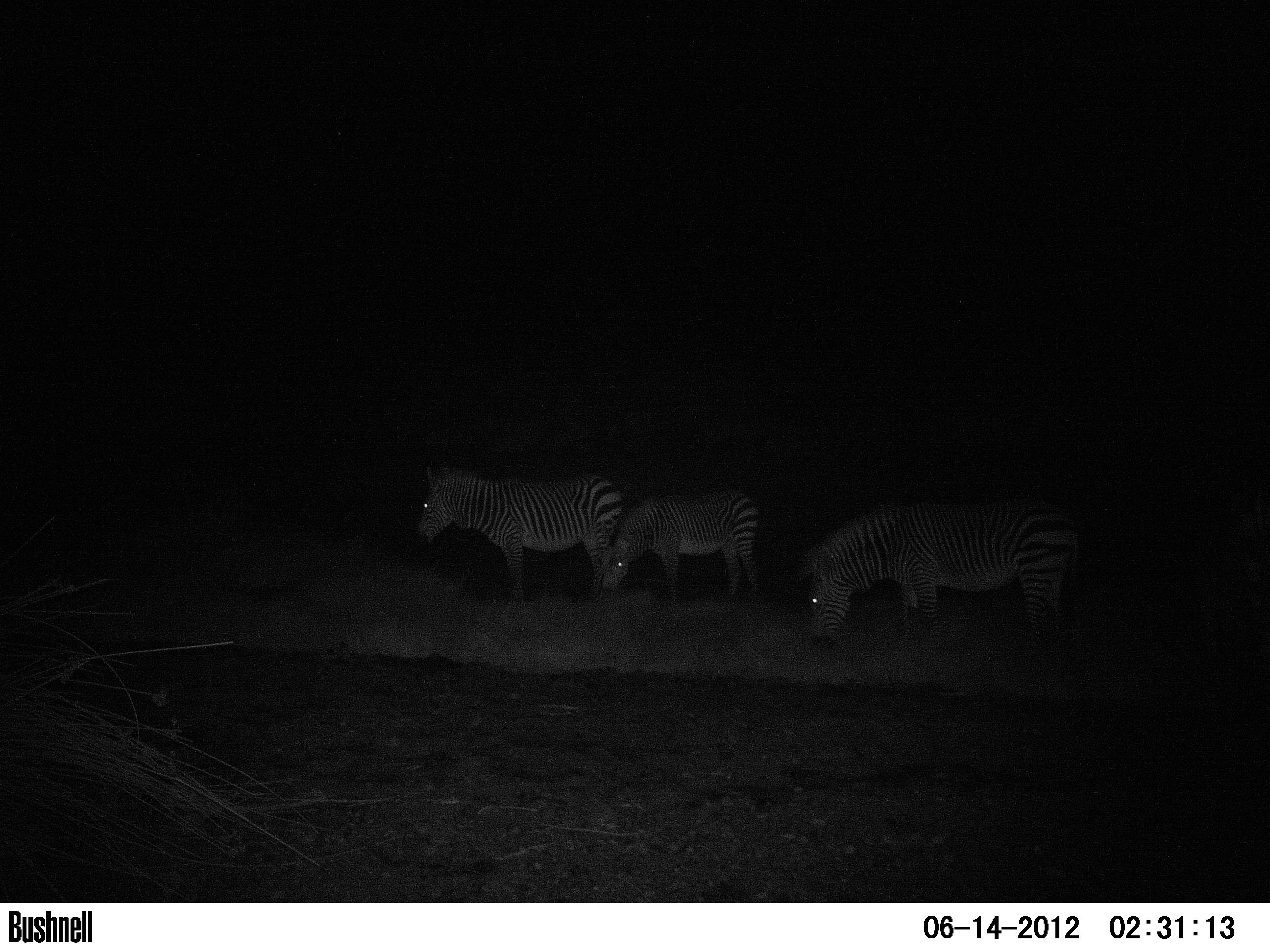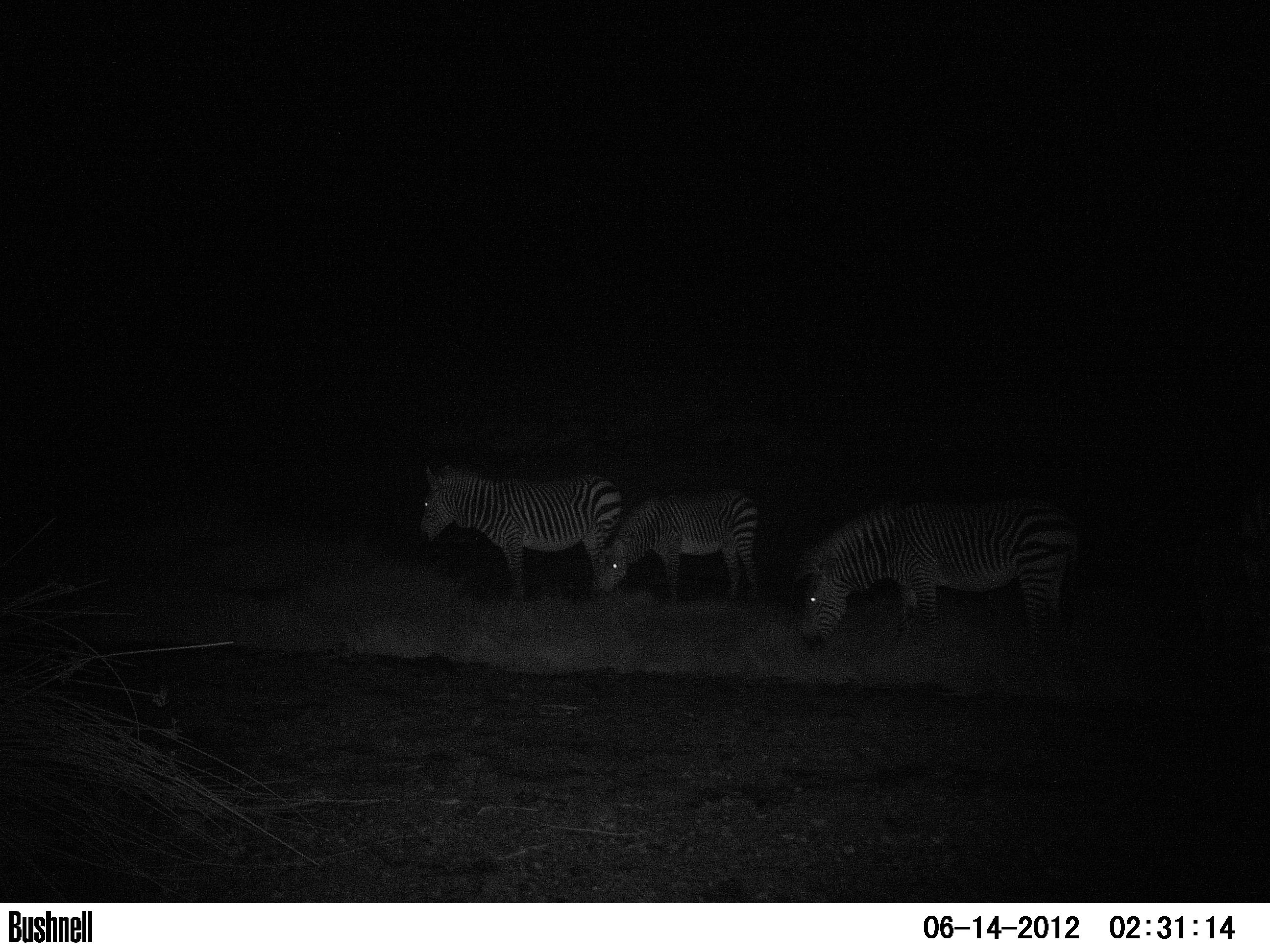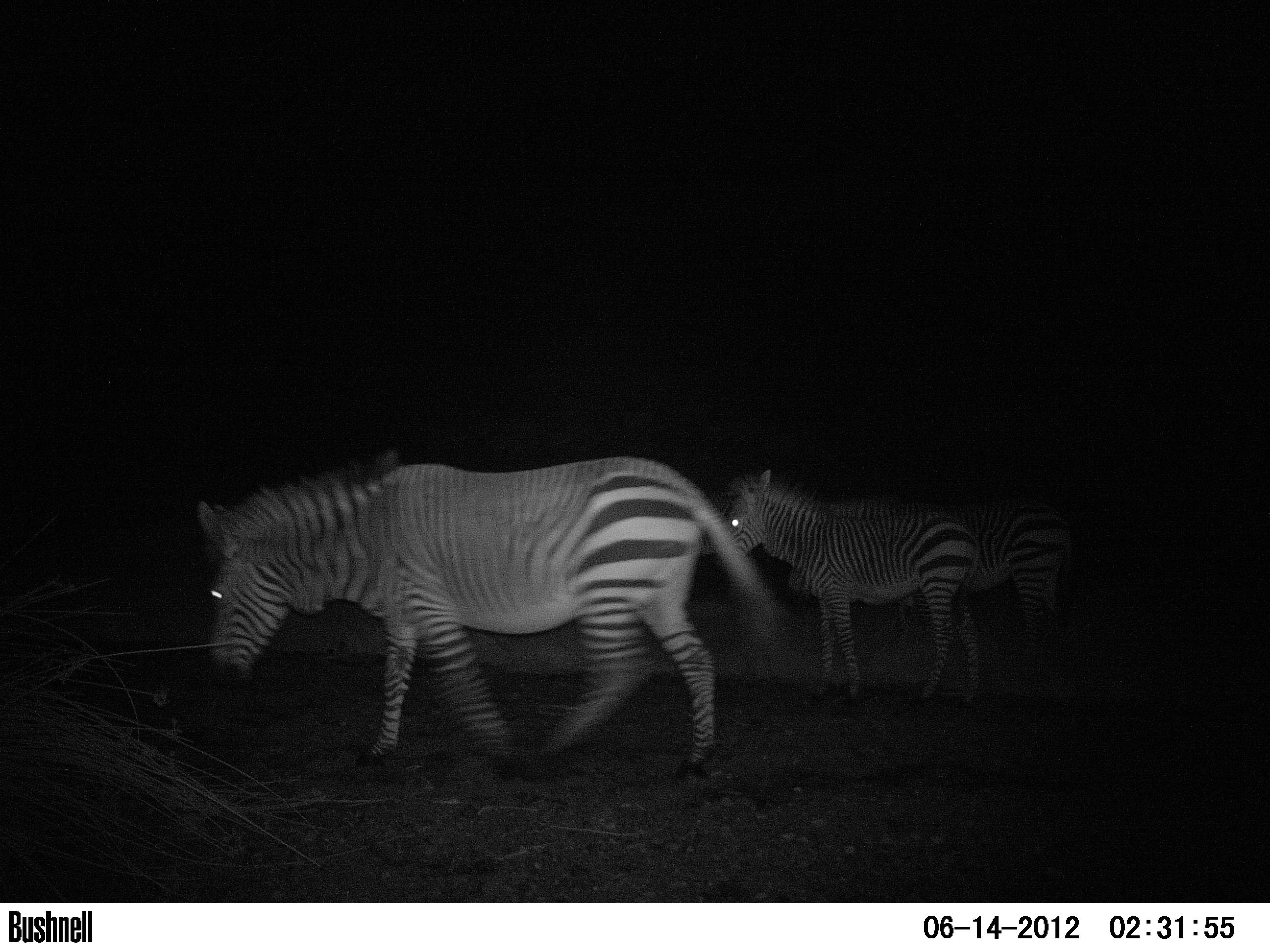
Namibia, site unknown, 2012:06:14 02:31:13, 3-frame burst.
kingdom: Animalia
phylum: Chordata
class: Mammalia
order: Perissodactyla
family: Equidae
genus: Equus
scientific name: Equus zebra hartmannae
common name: hartmann's mountain zebra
Equus zebra hartmannae (hartmann's mountain zebra).